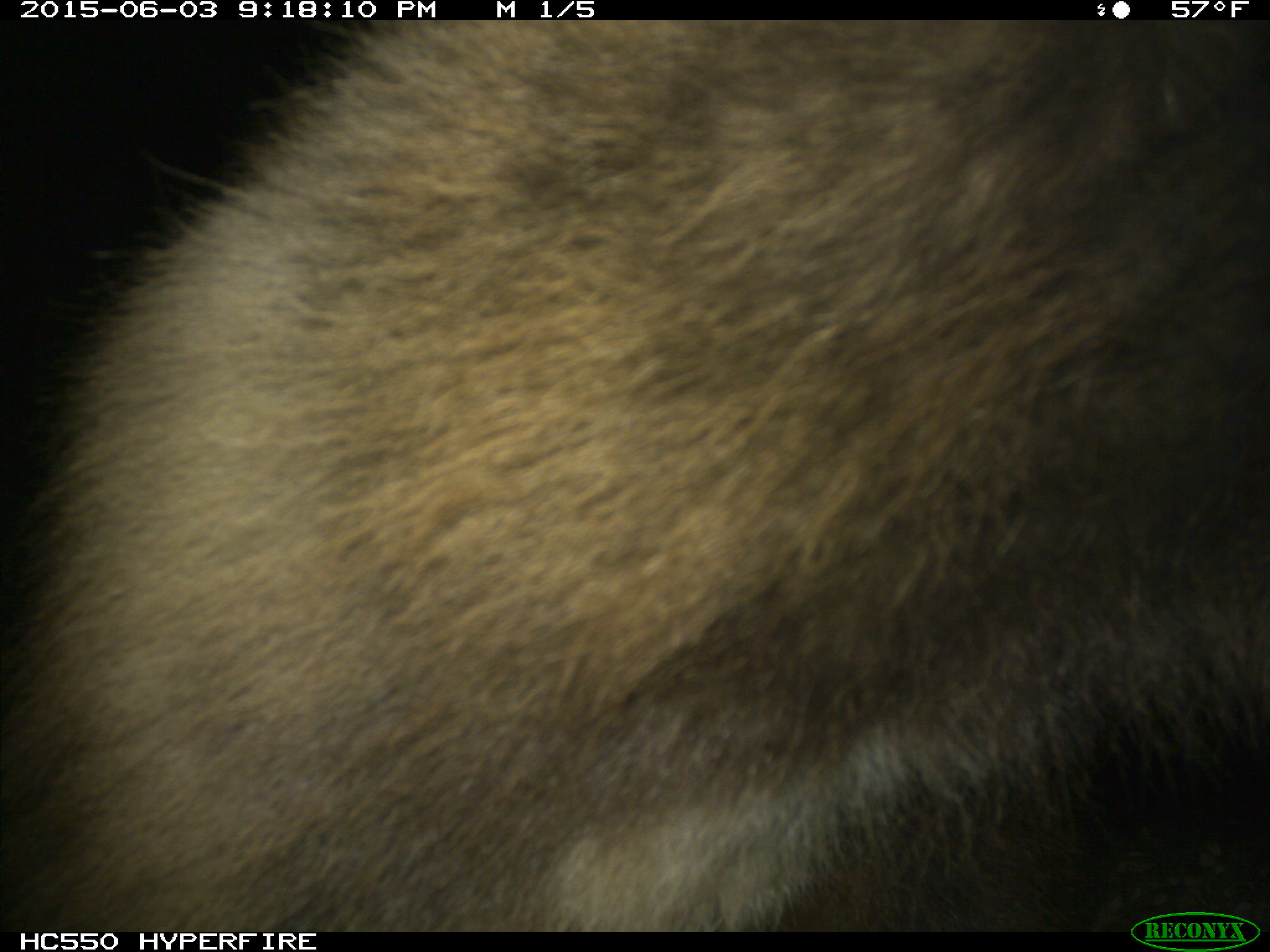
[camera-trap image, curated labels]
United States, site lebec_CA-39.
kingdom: Animalia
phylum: Chordata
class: Mammalia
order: Carnivora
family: Ursidae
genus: Ursus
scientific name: Ursus americanus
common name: american black bear